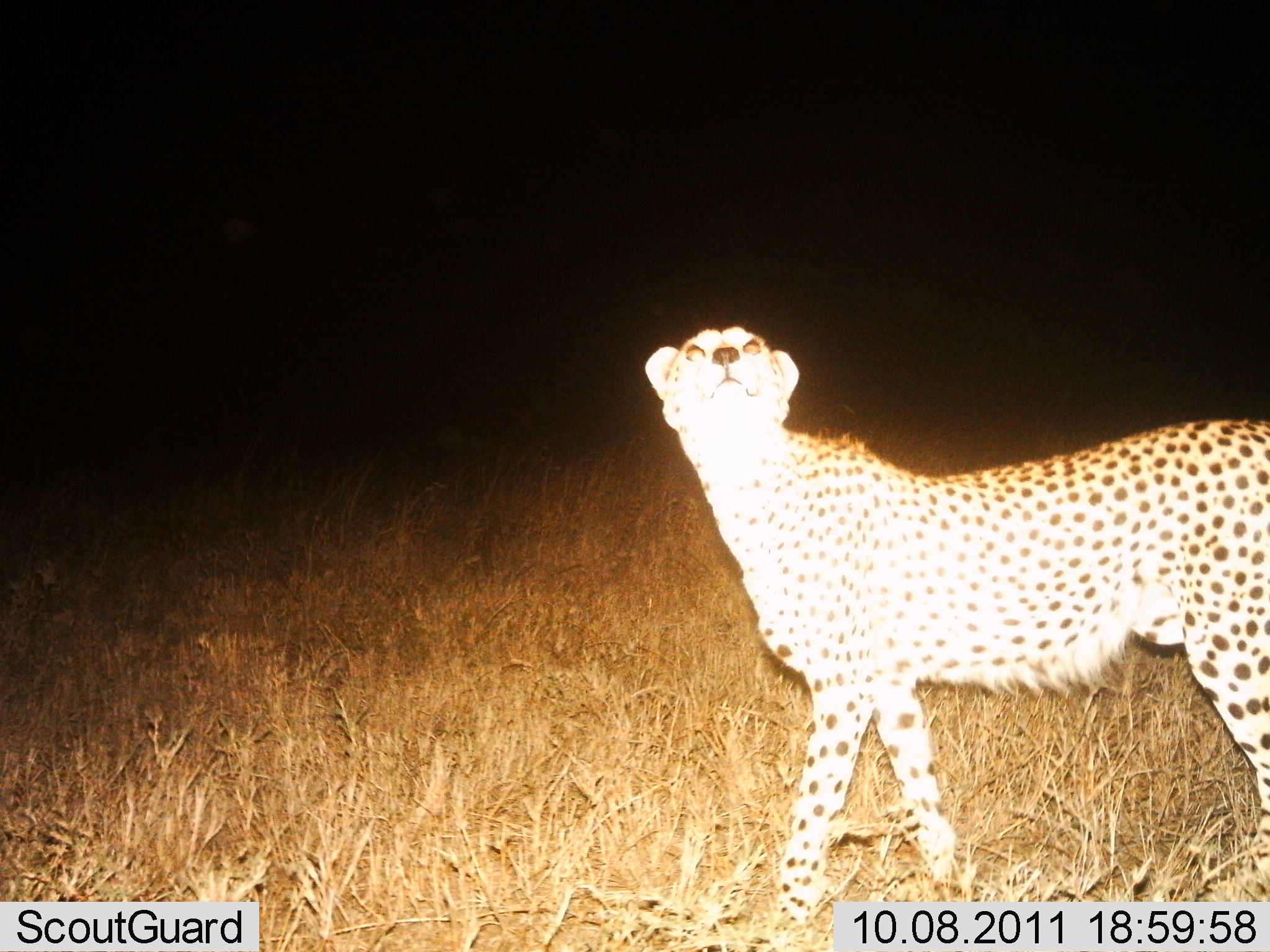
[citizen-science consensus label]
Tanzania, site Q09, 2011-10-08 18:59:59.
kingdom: Animalia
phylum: Chordata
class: Mammalia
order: Carnivora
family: Felidae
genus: Acinonyx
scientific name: Acinonyx jubatus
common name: cheetah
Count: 1.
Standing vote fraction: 91%.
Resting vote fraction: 0%.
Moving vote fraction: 9%.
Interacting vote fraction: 0%.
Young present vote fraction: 0%.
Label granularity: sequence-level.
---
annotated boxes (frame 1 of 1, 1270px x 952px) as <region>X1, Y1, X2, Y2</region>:
animal: <region>643, 326, 1266, 950</region>